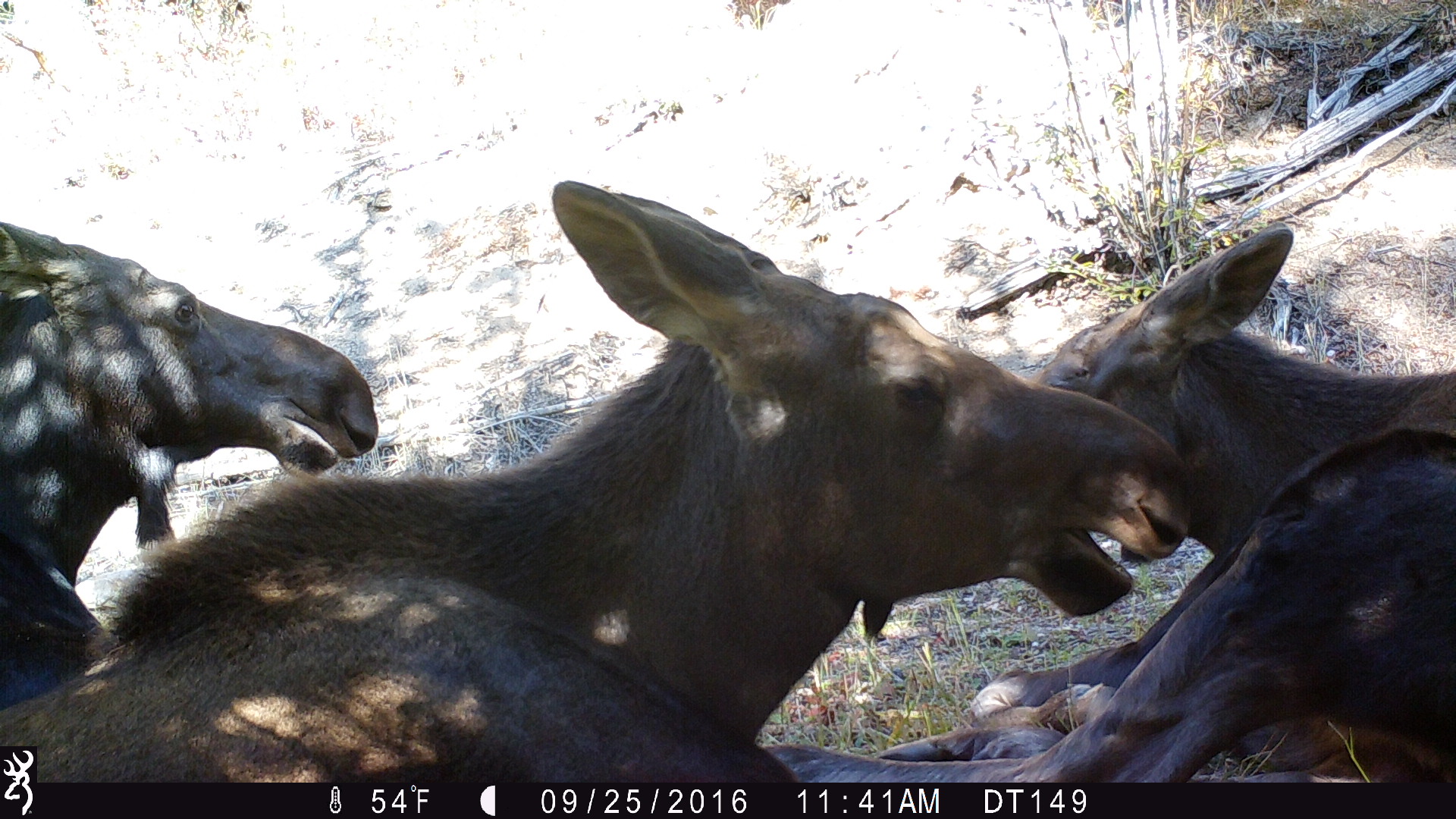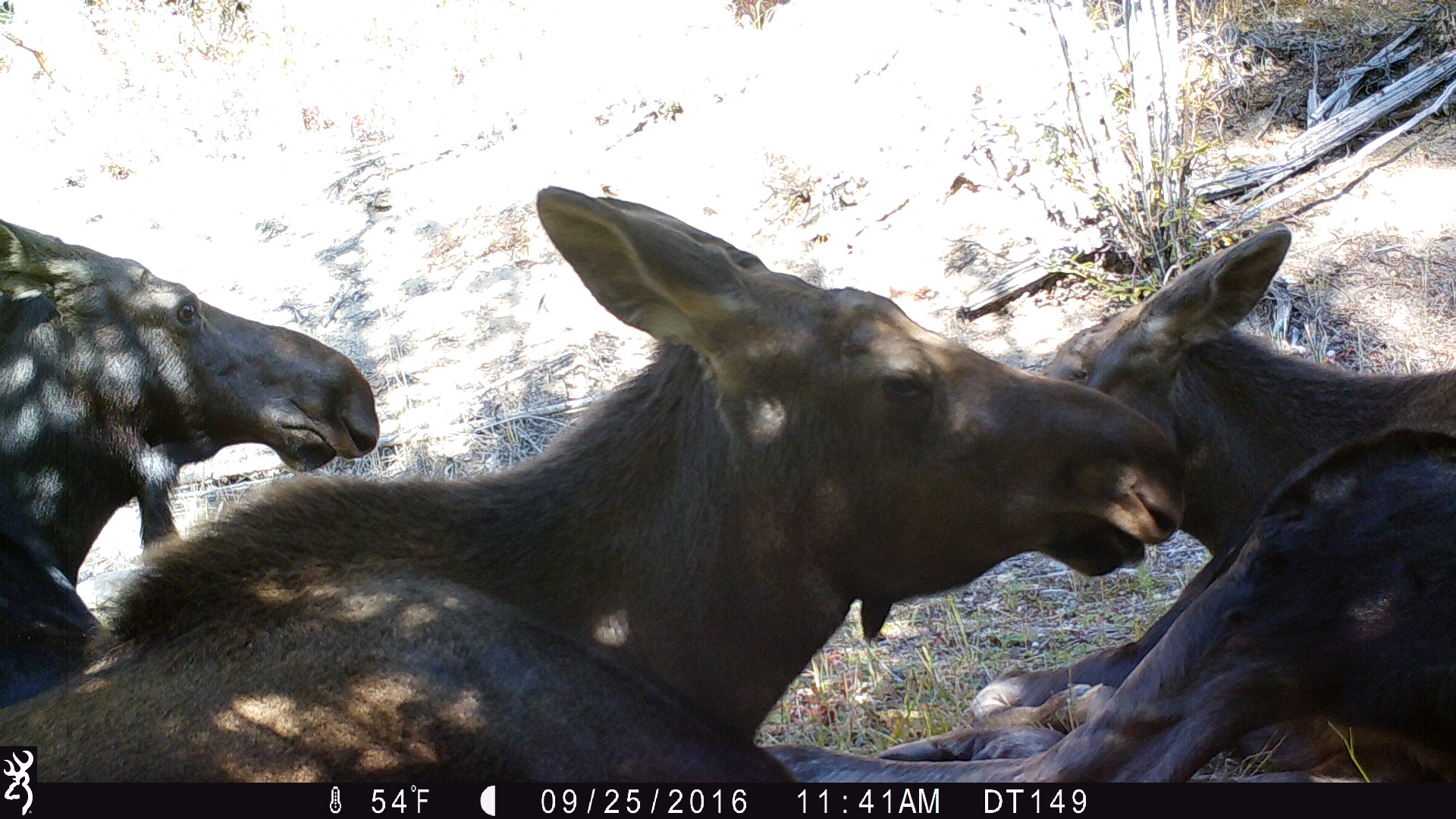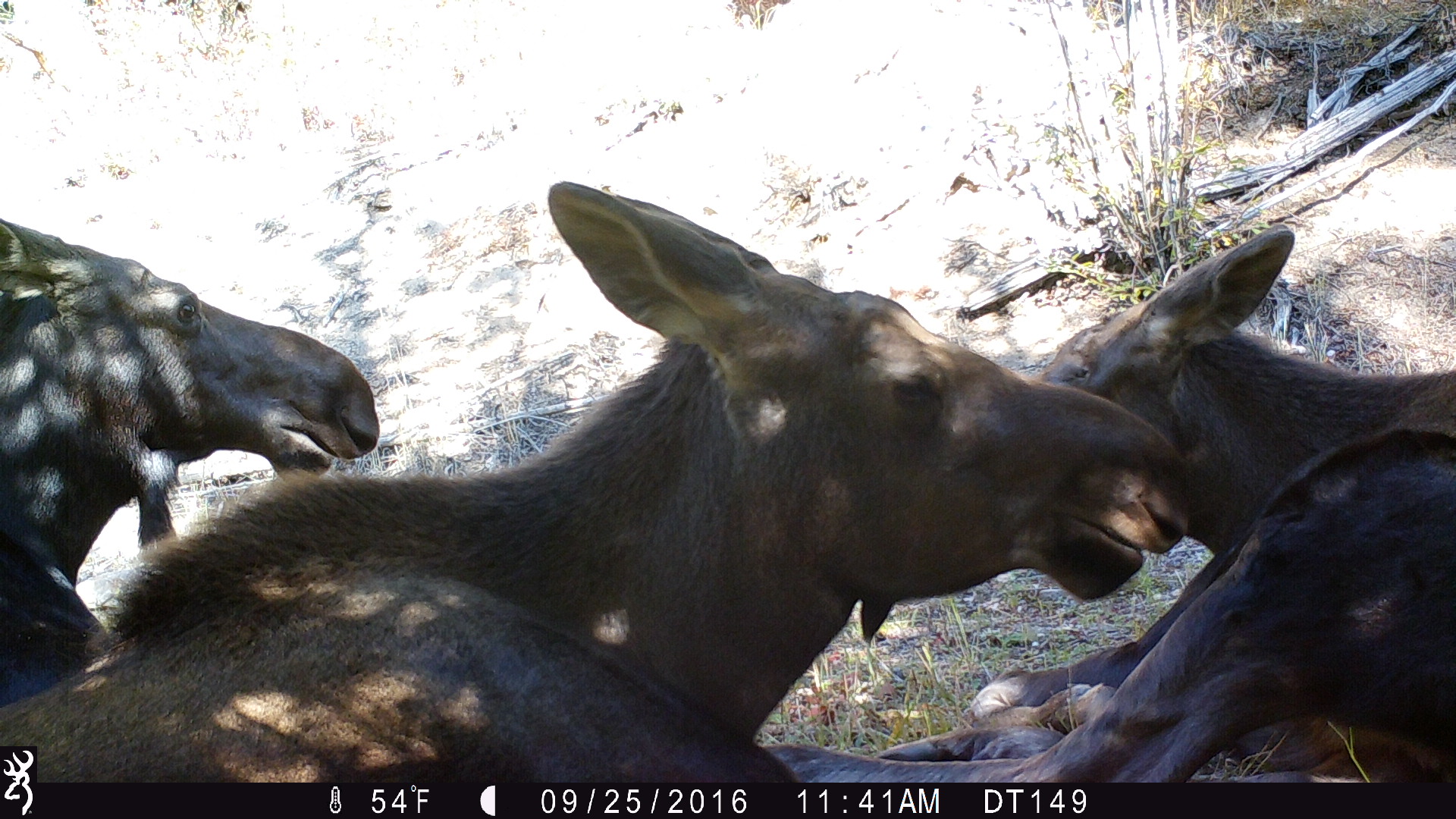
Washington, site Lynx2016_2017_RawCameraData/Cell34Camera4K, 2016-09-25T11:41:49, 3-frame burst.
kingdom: Animalia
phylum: Chordata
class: Mammalia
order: Artiodactyla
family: Cervidae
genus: Alces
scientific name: Alces alces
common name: moose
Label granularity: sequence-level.